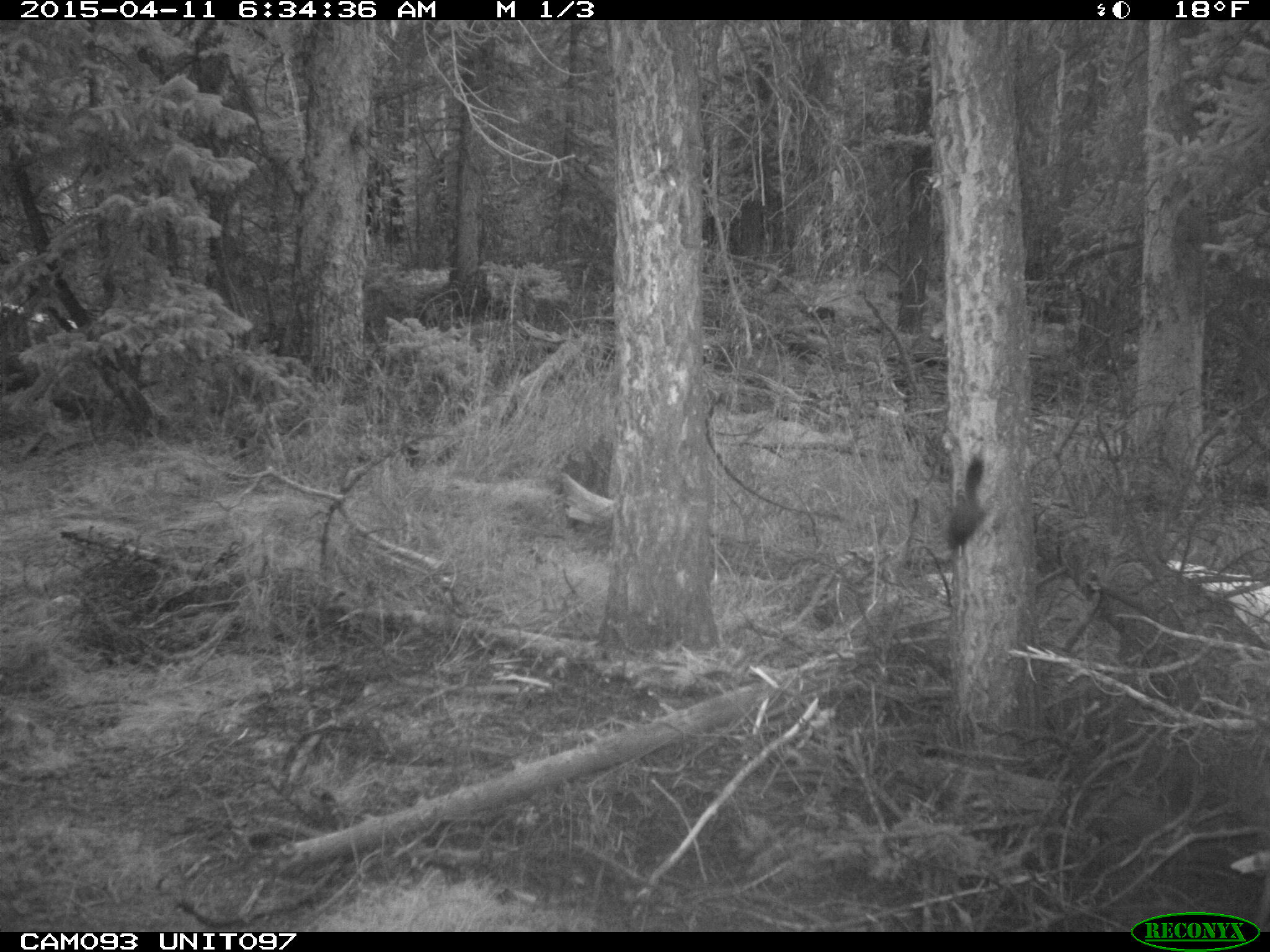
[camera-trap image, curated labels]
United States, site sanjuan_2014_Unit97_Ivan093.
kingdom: Animalia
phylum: Chordata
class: Mammalia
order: Rodentia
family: Sciuridae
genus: Tamiasciurus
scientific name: Tamiasciurus hudsonicus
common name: american red squirrel